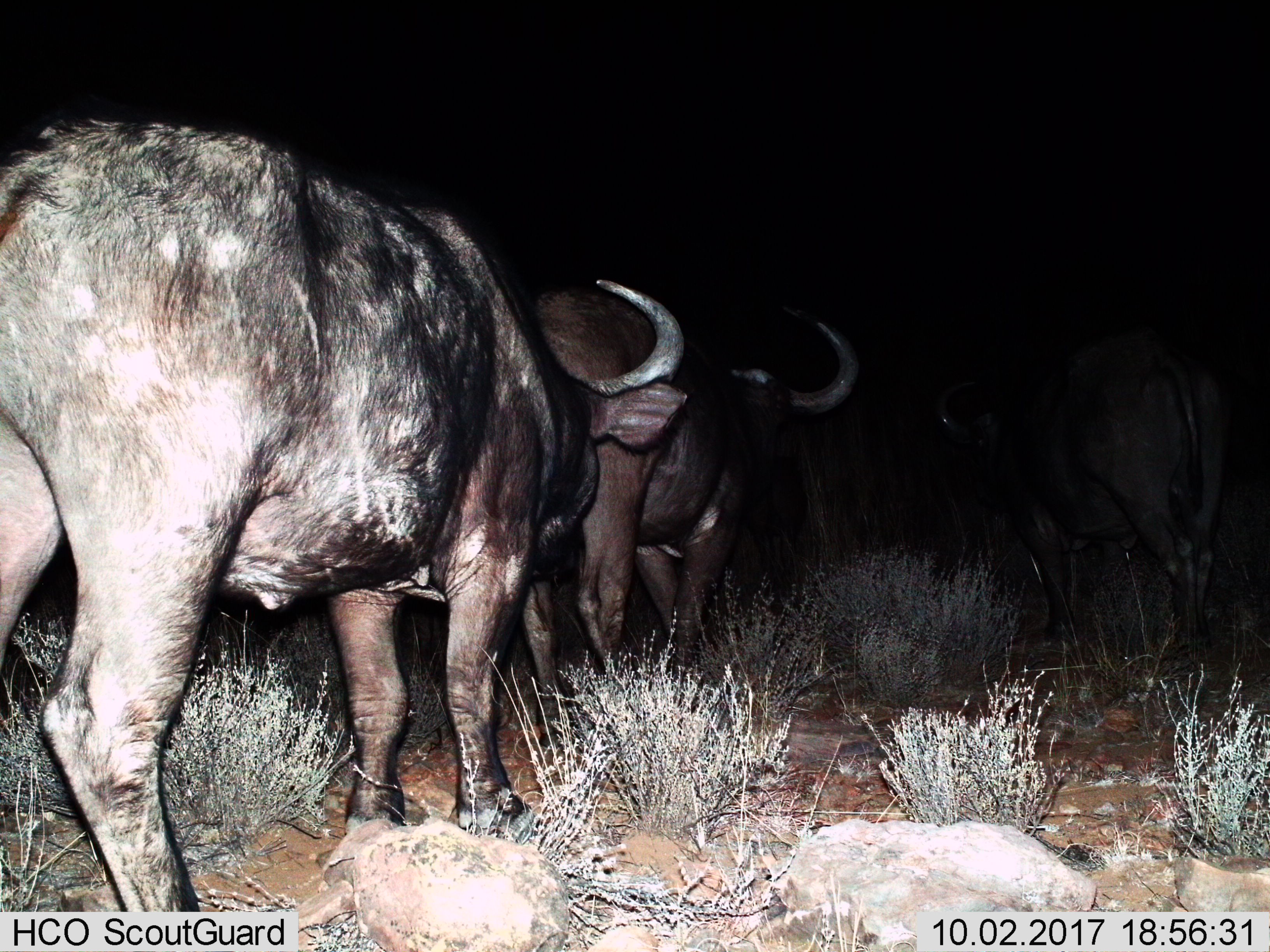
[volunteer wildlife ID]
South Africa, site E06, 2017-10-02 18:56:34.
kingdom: Animalia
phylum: Chordata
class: Mammalia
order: Artiodactyla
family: Bovidae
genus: Syncerus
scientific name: Syncerus caffer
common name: cape buffalo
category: buffalo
Buffalo (cape buffalo) (Syncerus caffer), count 3. Behavior (volunteer vote fractions): standing 56%, resting 0%, moving 44%, interacting 0%. Young present (vote fraction): 0%. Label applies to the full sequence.